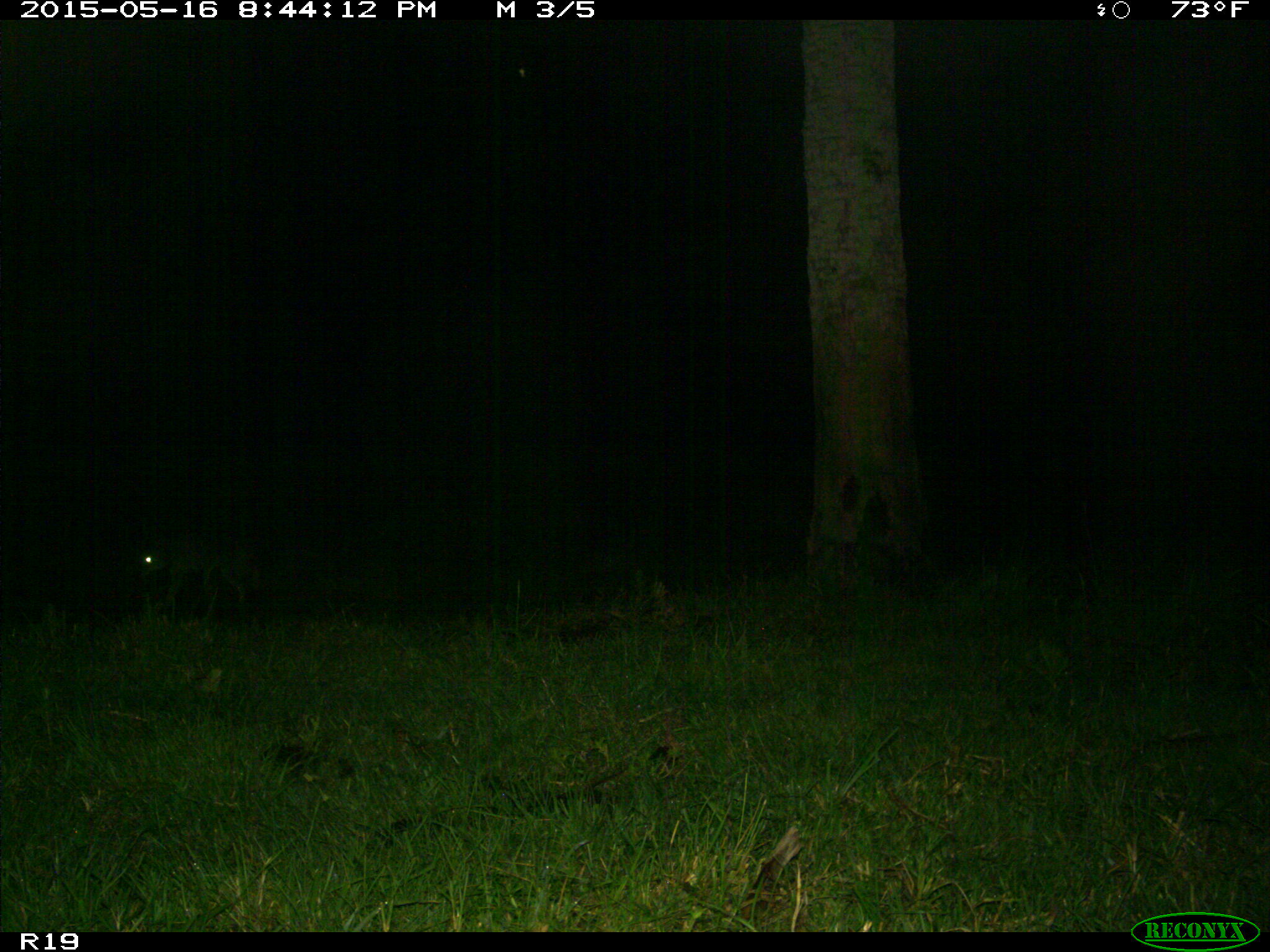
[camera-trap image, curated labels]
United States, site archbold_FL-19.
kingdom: Animalia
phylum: Chordata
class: Mammalia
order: Carnivora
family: Canidae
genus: Canis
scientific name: Canis latrans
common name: coyote